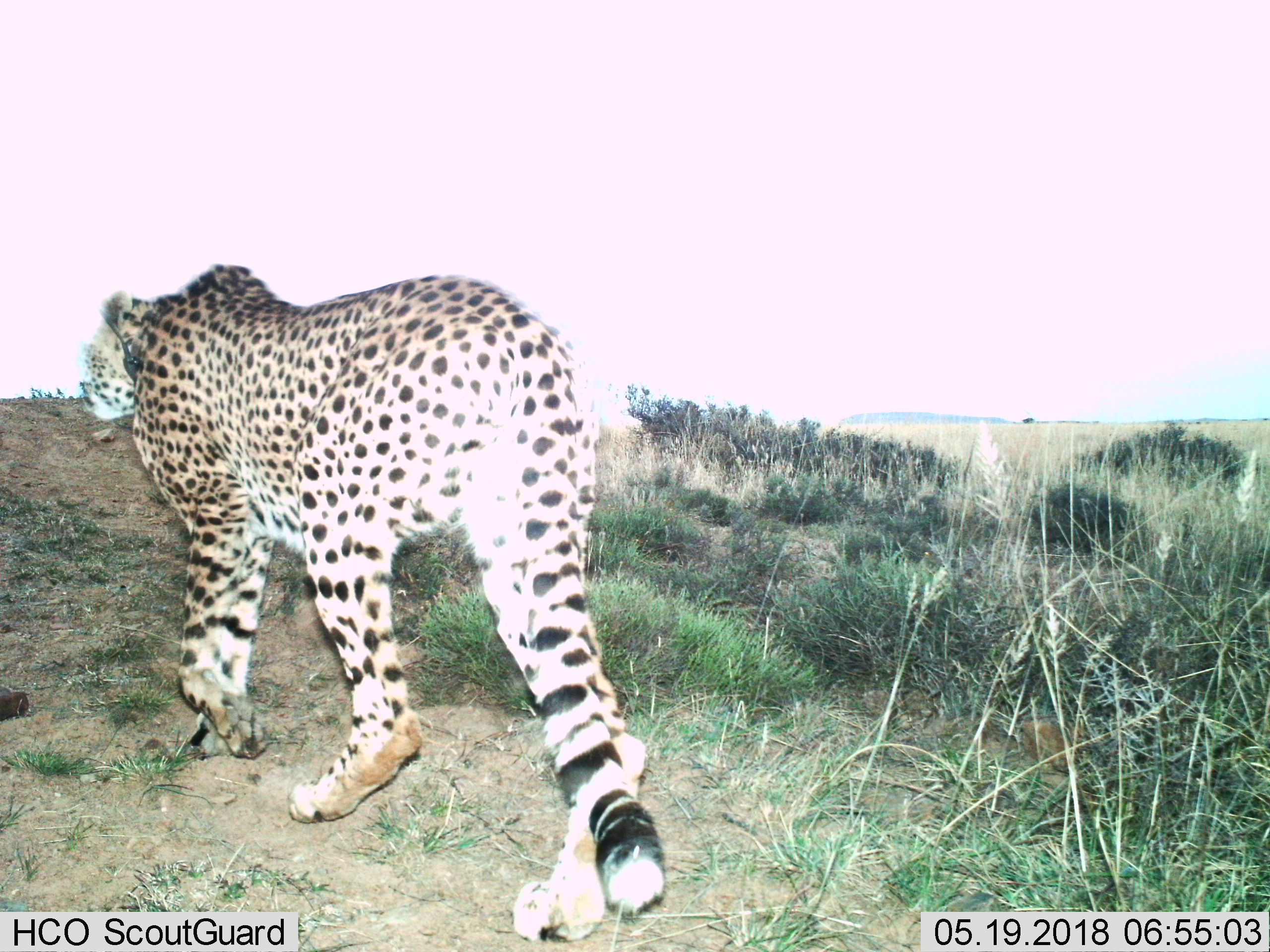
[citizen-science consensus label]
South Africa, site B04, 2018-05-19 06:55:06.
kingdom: Animalia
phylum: Chordata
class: Mammalia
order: Carnivora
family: Felidae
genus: Acinonyx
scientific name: Acinonyx jubatus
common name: cheetah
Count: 1.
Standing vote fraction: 12%.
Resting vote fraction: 0%.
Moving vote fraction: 88%.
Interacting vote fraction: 0%.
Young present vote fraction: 0%.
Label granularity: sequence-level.